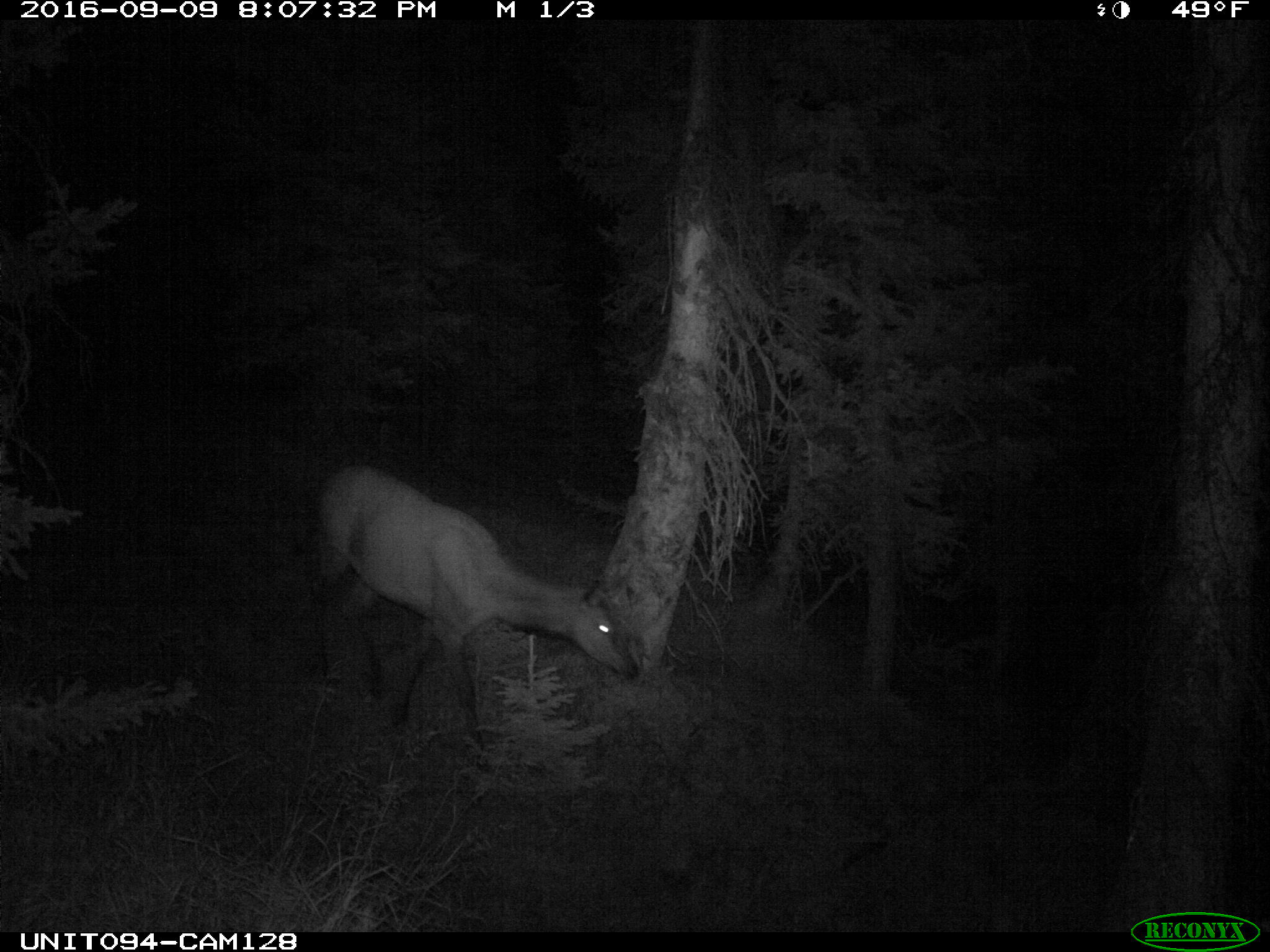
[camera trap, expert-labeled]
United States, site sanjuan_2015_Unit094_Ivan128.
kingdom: Animalia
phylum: Chordata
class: Mammalia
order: Artiodactyla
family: Cervidae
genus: Cervus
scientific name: Cervus elaphus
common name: red deer